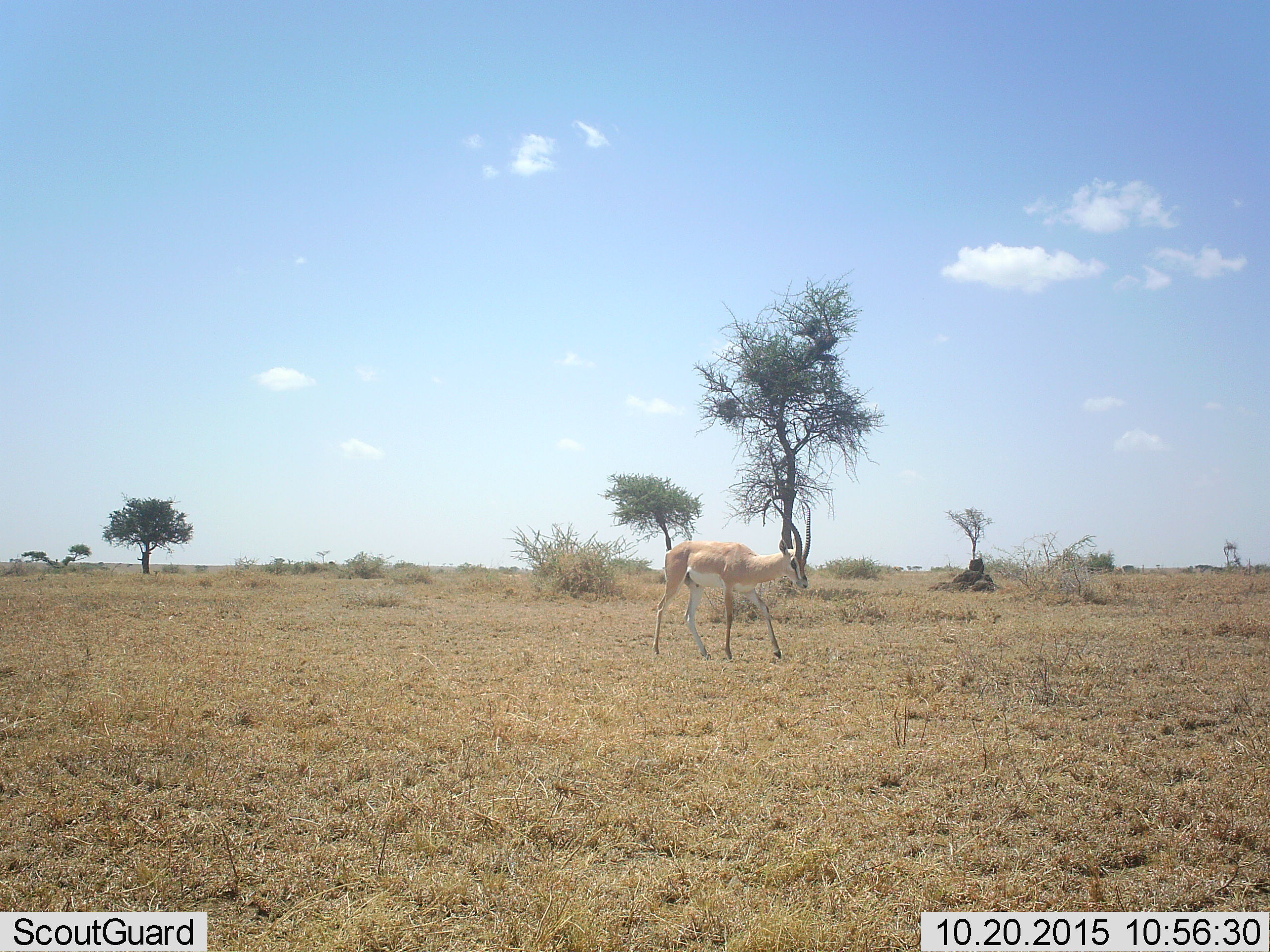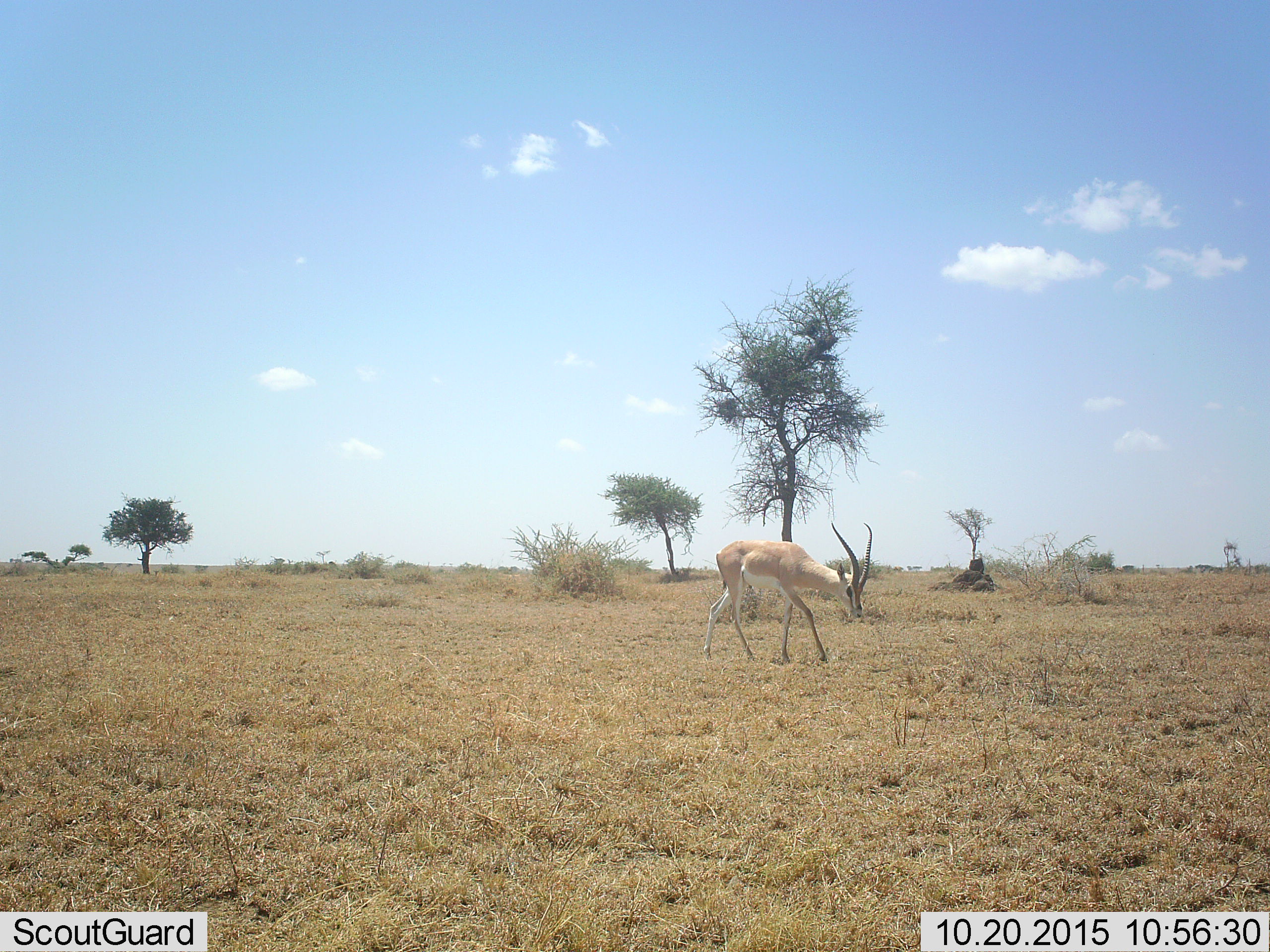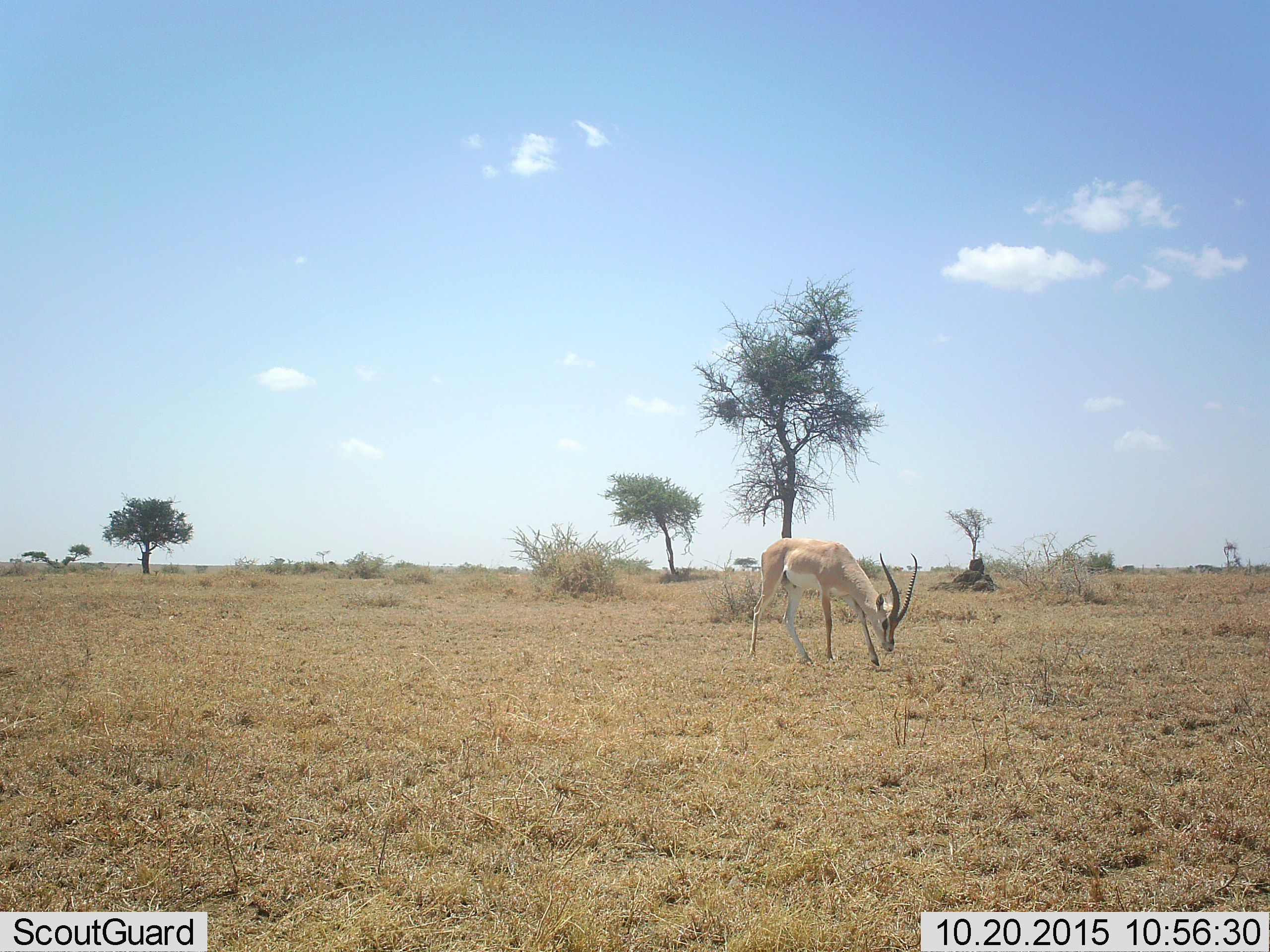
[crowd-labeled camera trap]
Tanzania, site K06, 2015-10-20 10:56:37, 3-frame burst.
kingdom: Animalia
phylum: Chordata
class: Mammalia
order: Artiodactyla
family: Bovidae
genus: Nanger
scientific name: Nanger granti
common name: grant's gazelle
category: gazellegrants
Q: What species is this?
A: Gazellegrants (grant's gazelle) (Nanger granti).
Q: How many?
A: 1.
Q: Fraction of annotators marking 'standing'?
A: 0%.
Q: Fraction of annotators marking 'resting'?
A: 0%.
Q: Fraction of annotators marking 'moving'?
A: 100%.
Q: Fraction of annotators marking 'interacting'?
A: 0%.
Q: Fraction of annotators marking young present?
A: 0%.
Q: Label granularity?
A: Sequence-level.